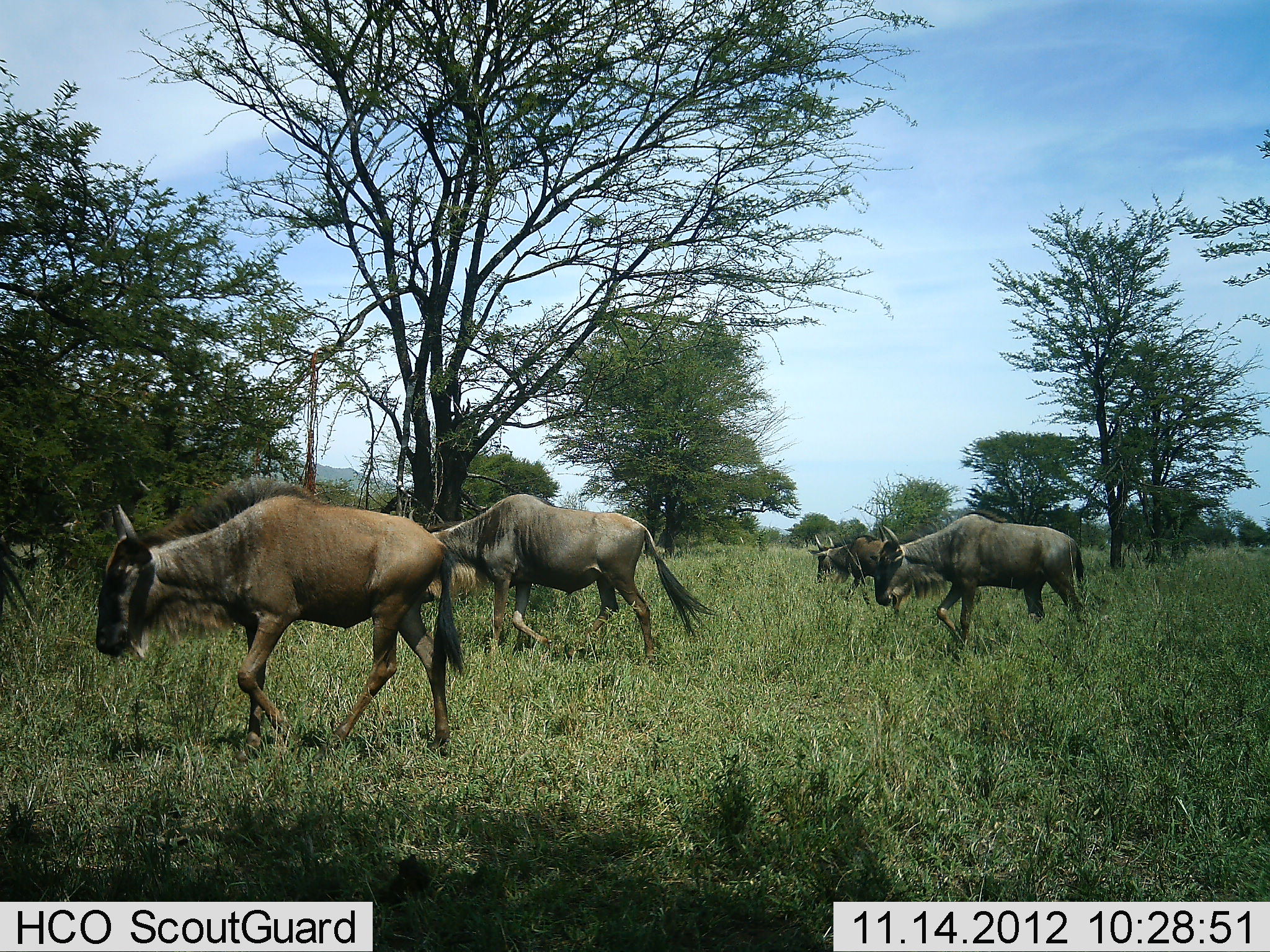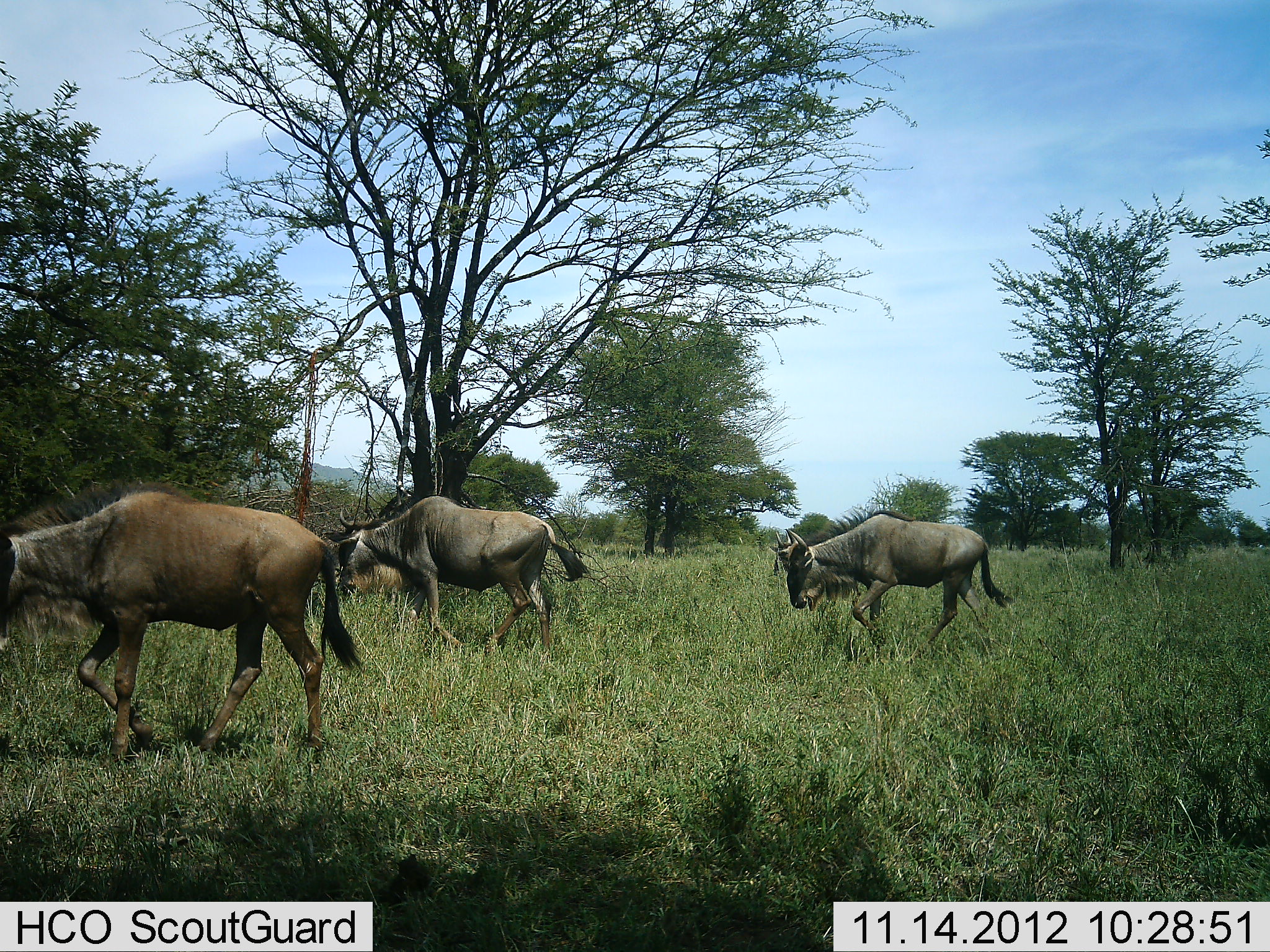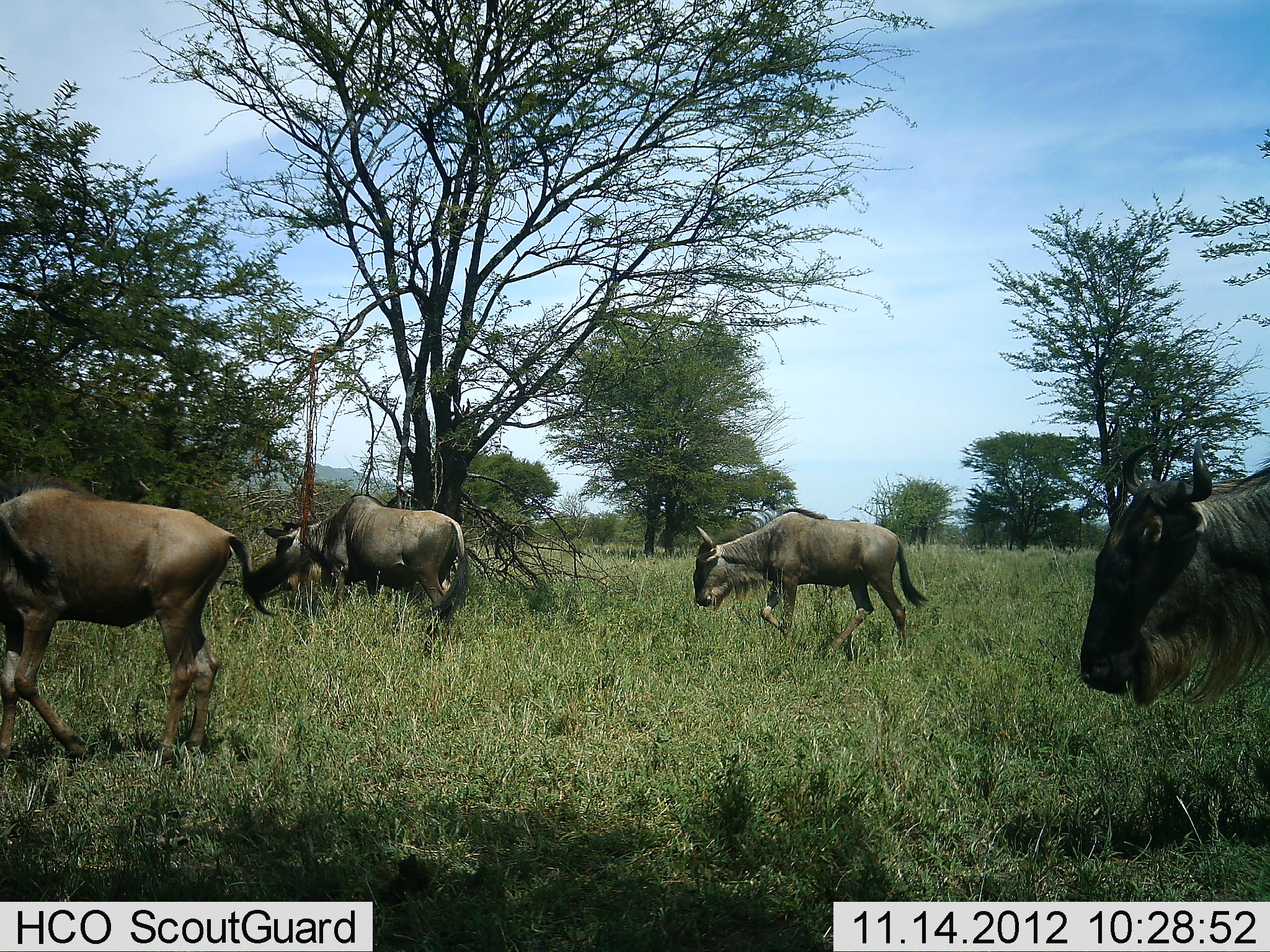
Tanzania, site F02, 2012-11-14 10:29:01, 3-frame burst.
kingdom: Animalia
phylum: Chordata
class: Mammalia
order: Artiodactyla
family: Bovidae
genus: Connochaetes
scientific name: Connochaetes taurinus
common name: blue wildebeest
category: wildebeest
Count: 5.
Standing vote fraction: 0%.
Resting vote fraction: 0%.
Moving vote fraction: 100%.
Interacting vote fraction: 0%.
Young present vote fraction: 10%.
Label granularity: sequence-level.